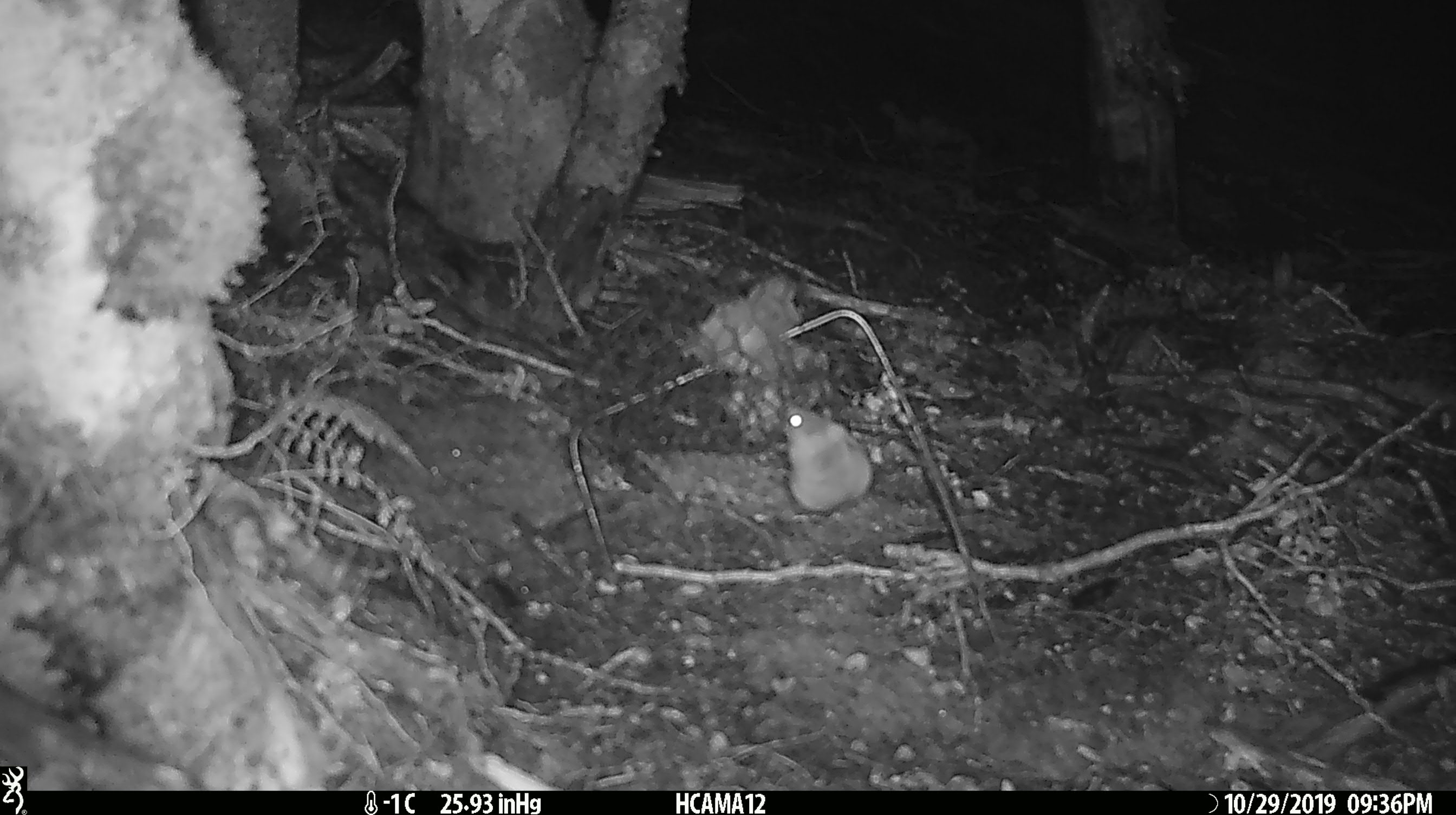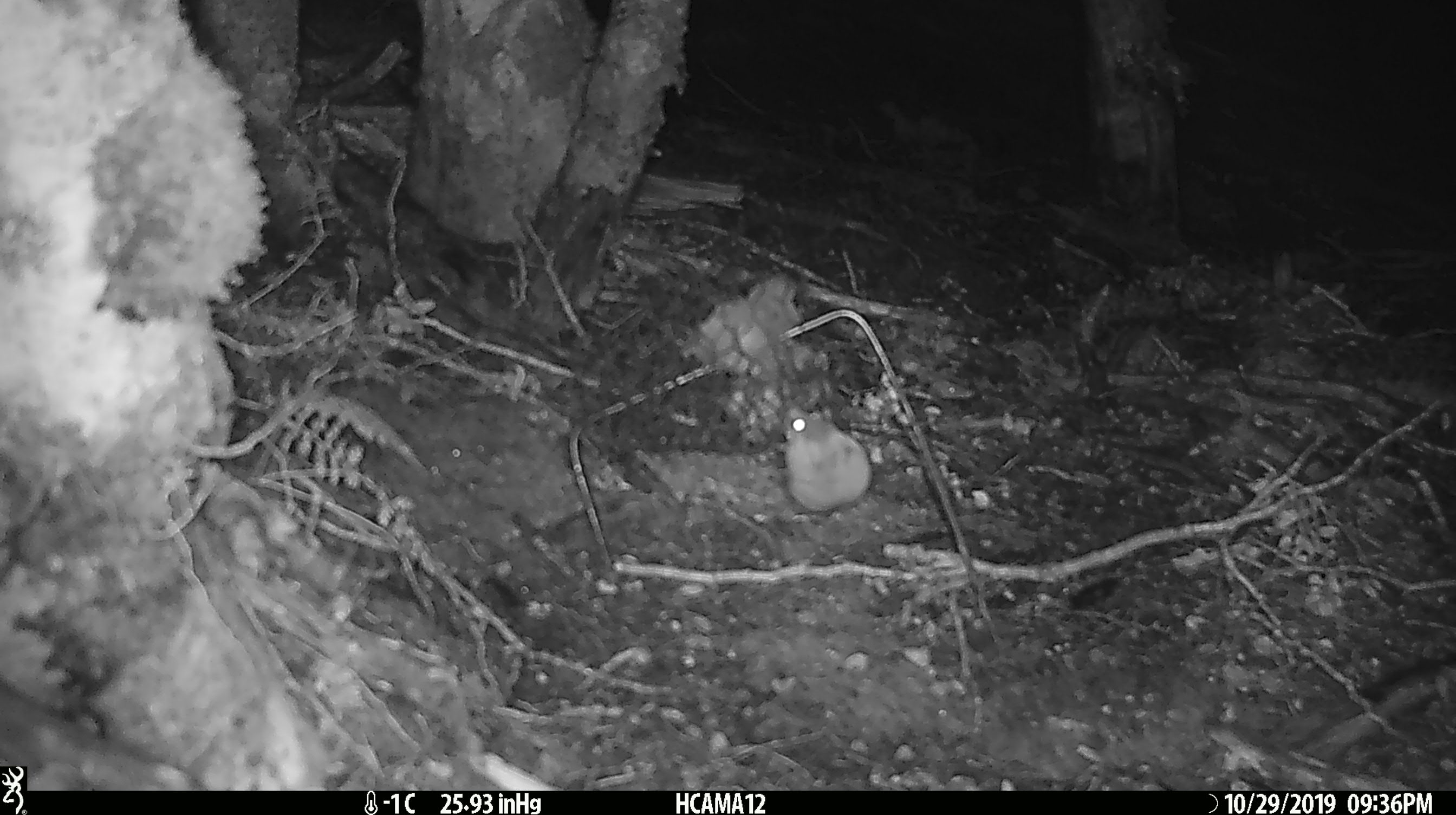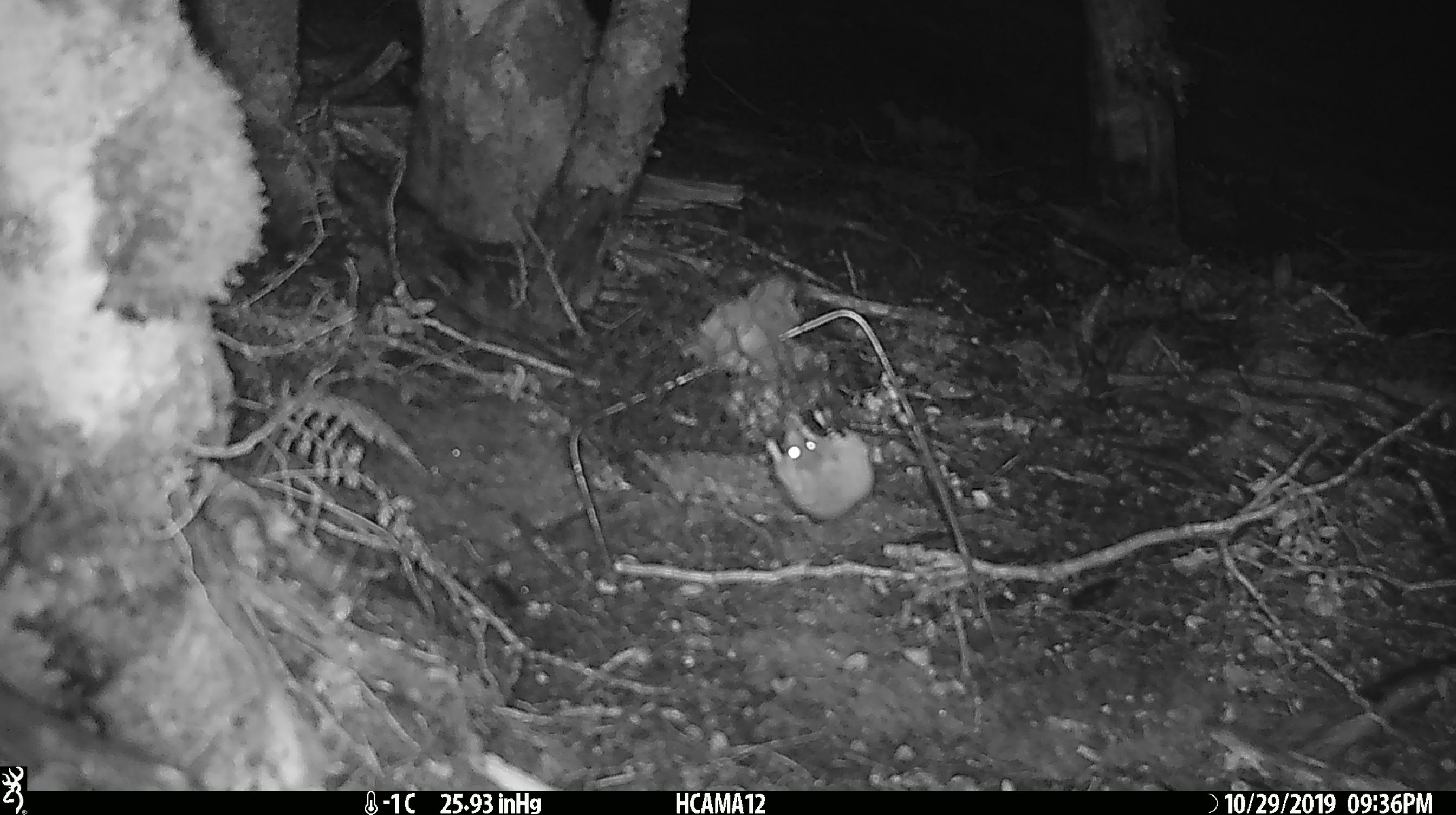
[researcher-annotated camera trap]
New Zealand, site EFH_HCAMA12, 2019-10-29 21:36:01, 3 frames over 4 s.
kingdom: Animalia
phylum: Chordata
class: Mammalia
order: Rodentia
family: Muridae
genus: Mus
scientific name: Mus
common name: mouse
Mouse (Mus).